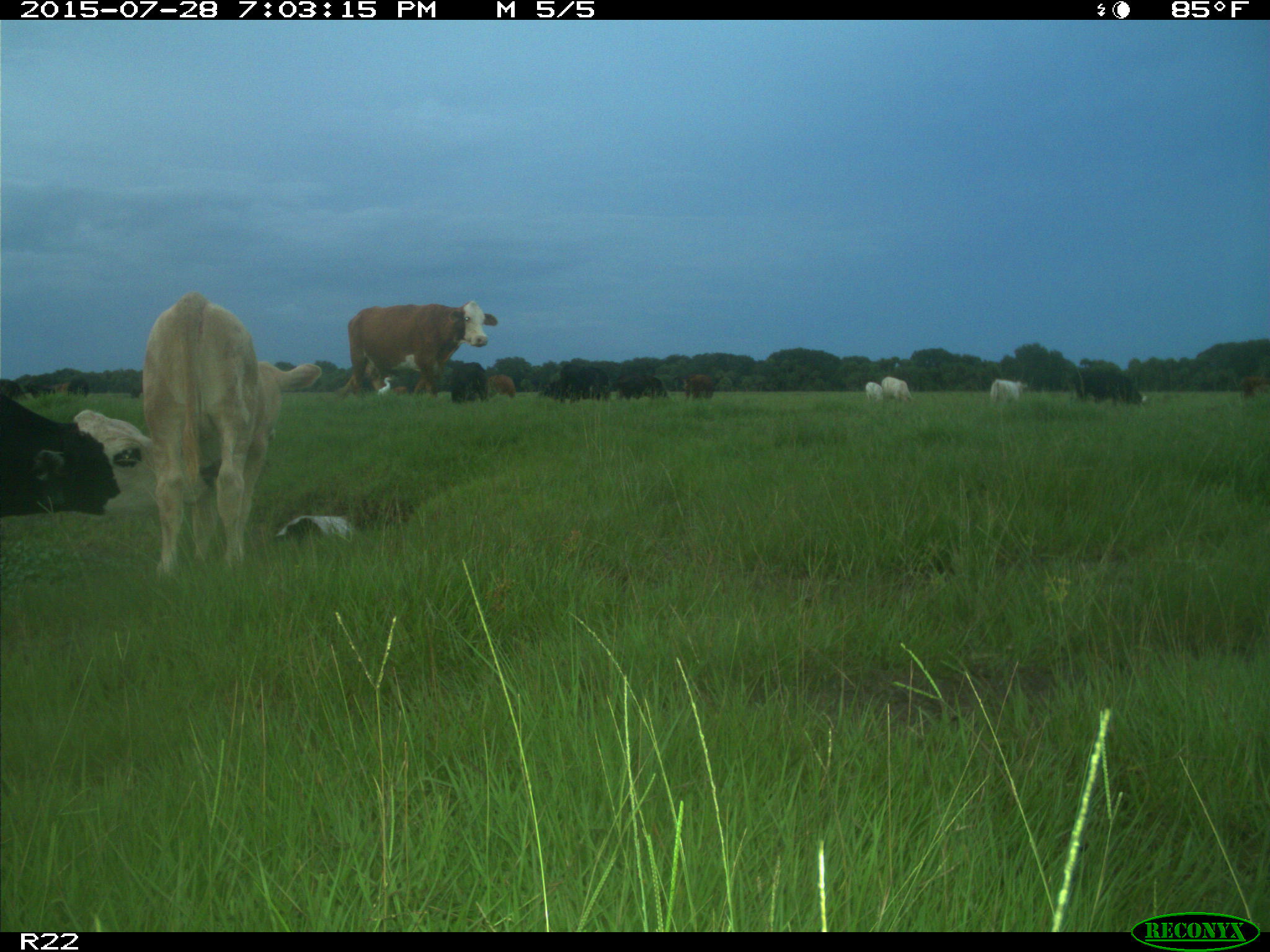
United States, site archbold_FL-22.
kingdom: Animalia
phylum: Chordata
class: Mammalia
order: Artiodactyla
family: Bovidae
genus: Bos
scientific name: Bos taurus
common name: domestic cow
Bos taurus (domestic cow).